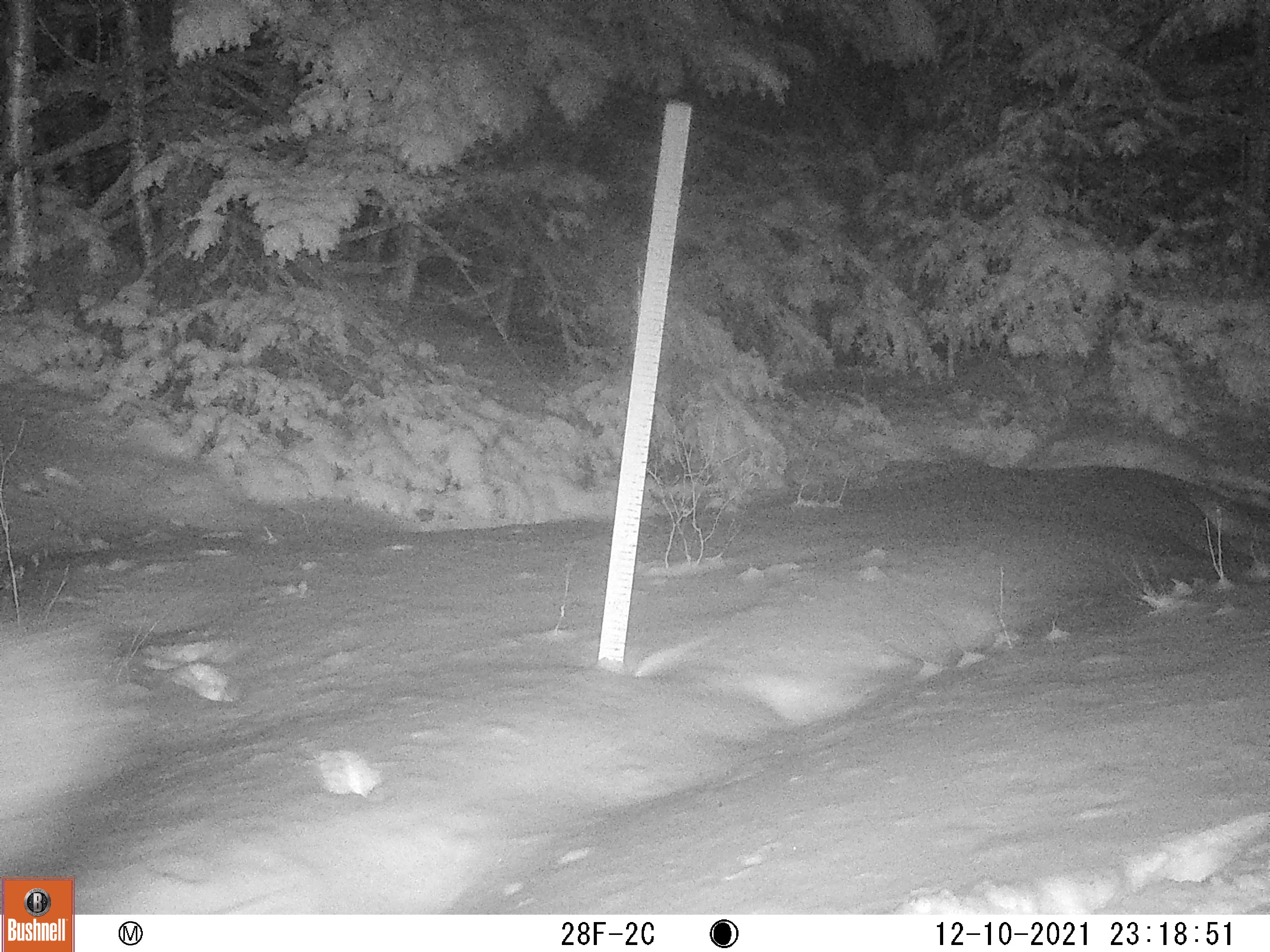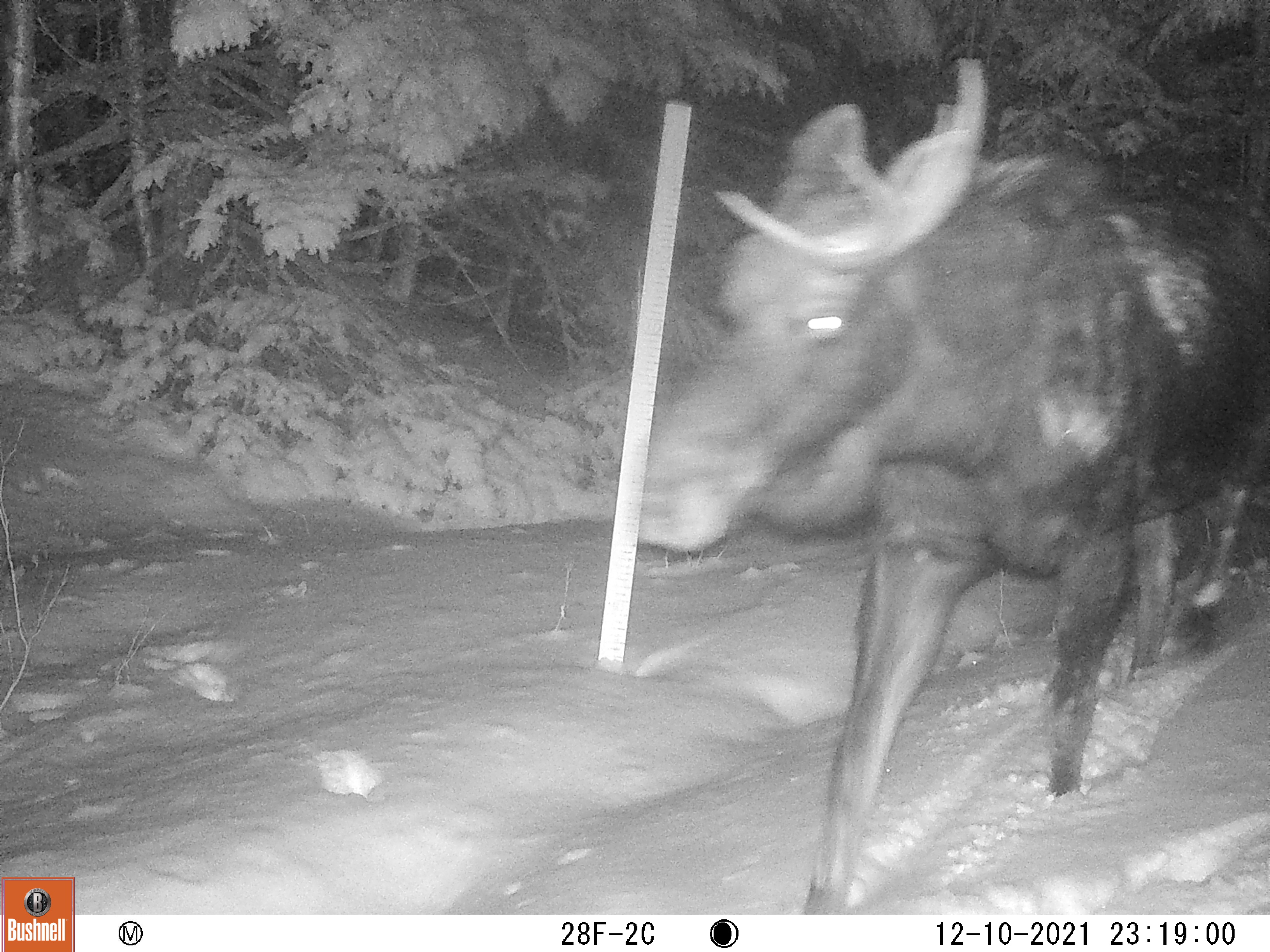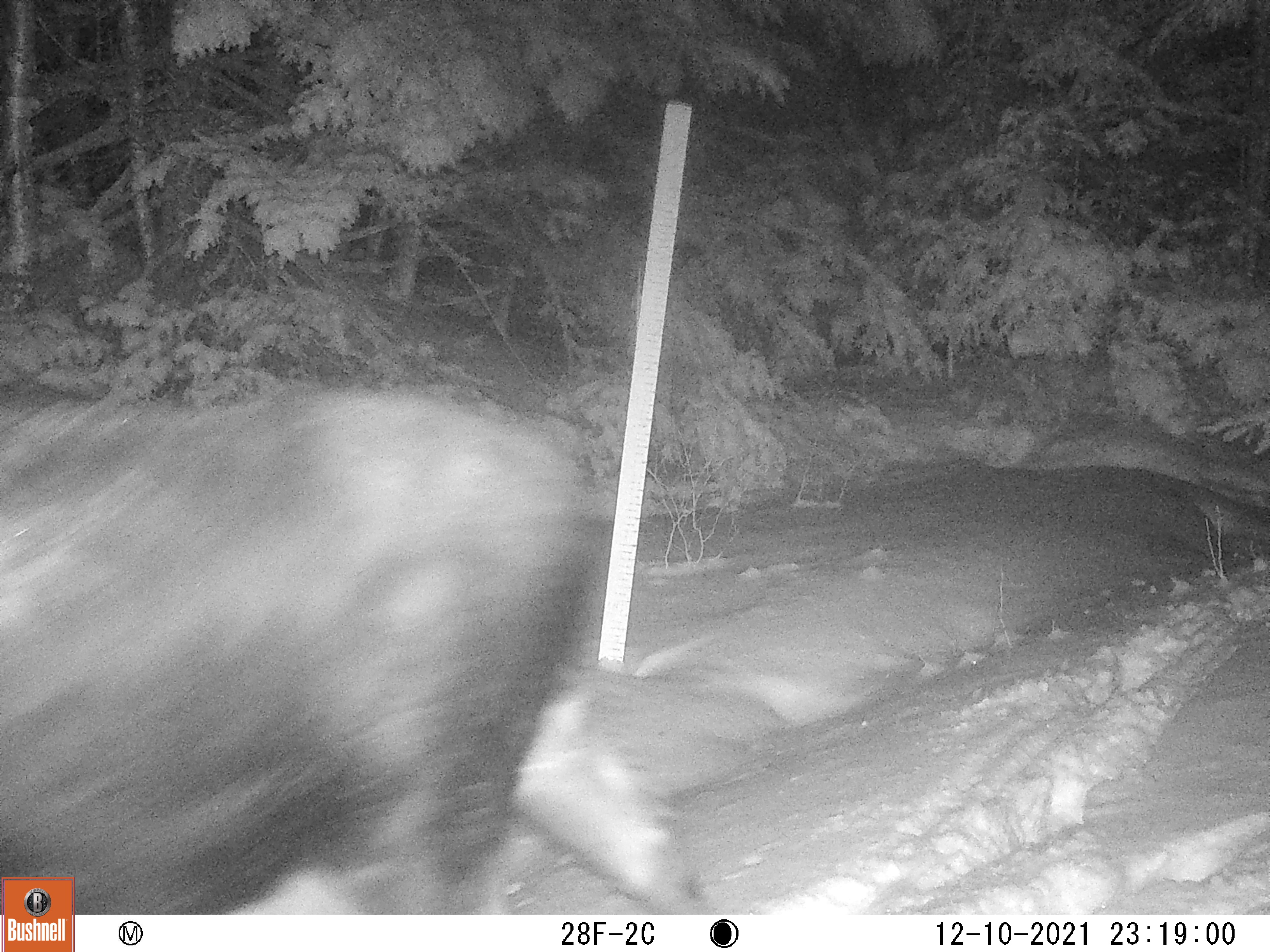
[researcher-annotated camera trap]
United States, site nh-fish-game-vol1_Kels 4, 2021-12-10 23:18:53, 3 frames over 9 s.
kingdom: Animalia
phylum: Chordata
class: Mammalia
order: Artiodactyla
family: Cervidae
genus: Alces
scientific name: Alces alces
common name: moose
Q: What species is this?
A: Moose (Alces alces).